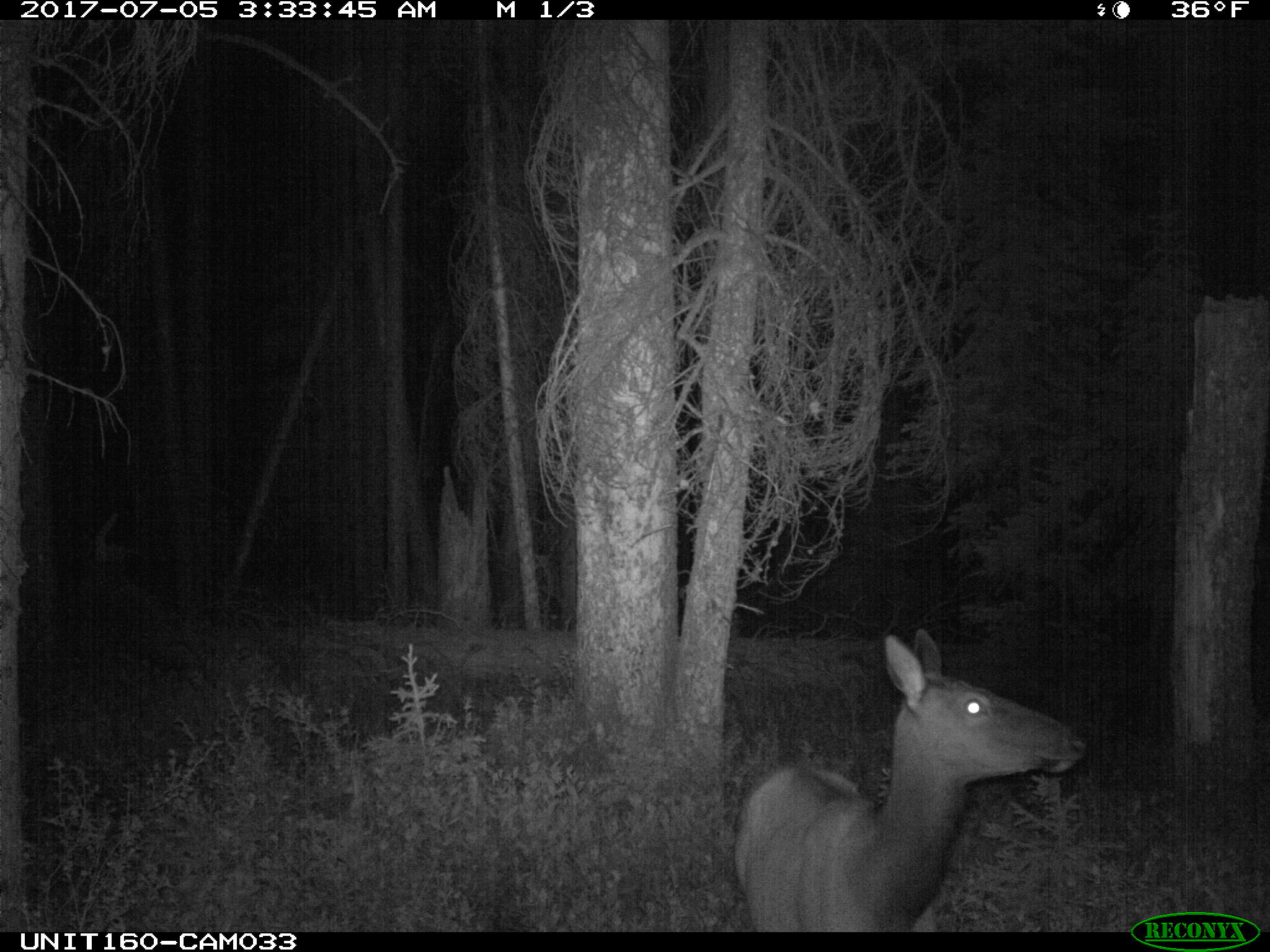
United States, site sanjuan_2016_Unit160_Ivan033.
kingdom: Animalia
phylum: Chordata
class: Mammalia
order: Artiodactyla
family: Cervidae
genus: Cervus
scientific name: Cervus elaphus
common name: red deer